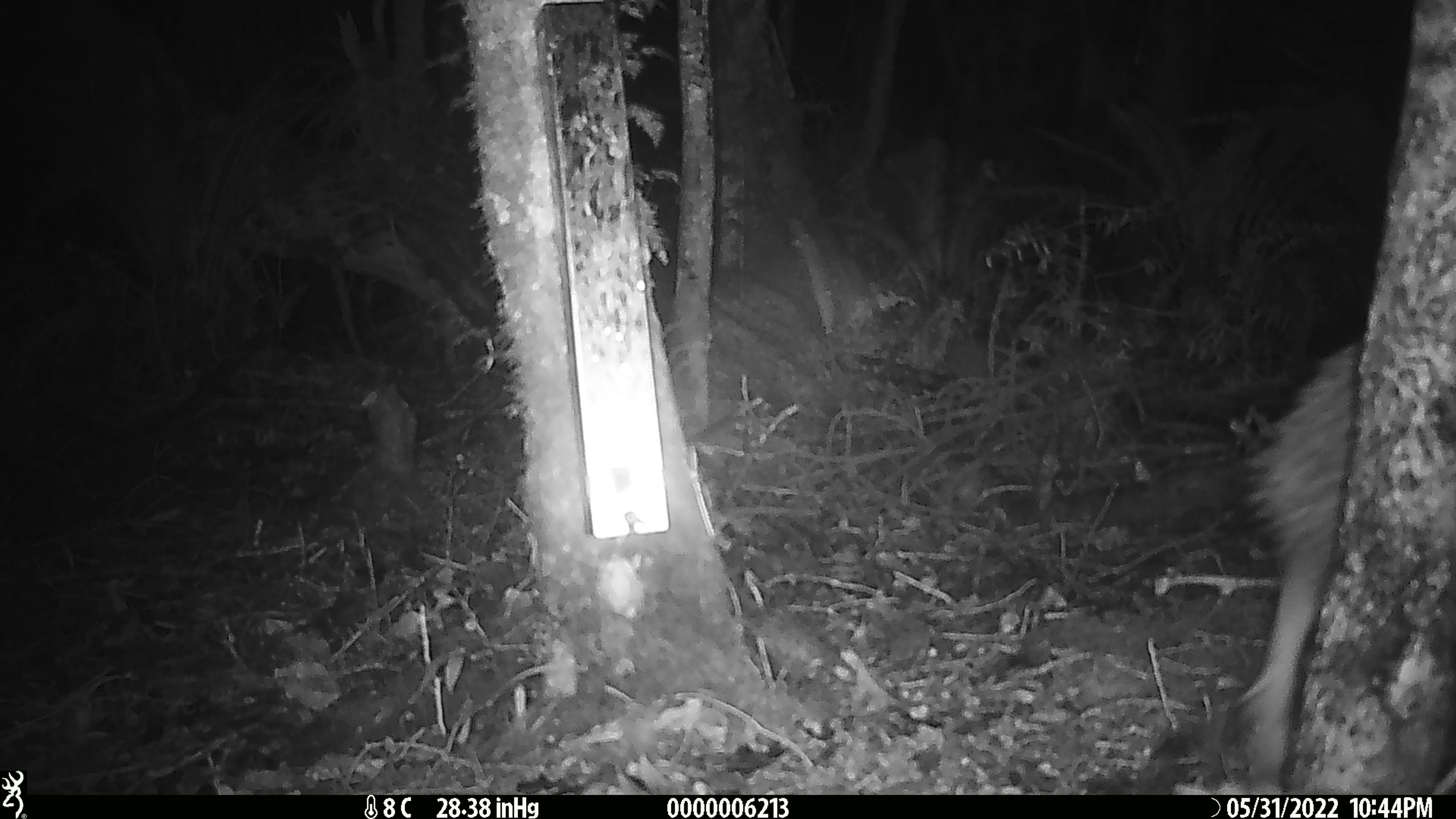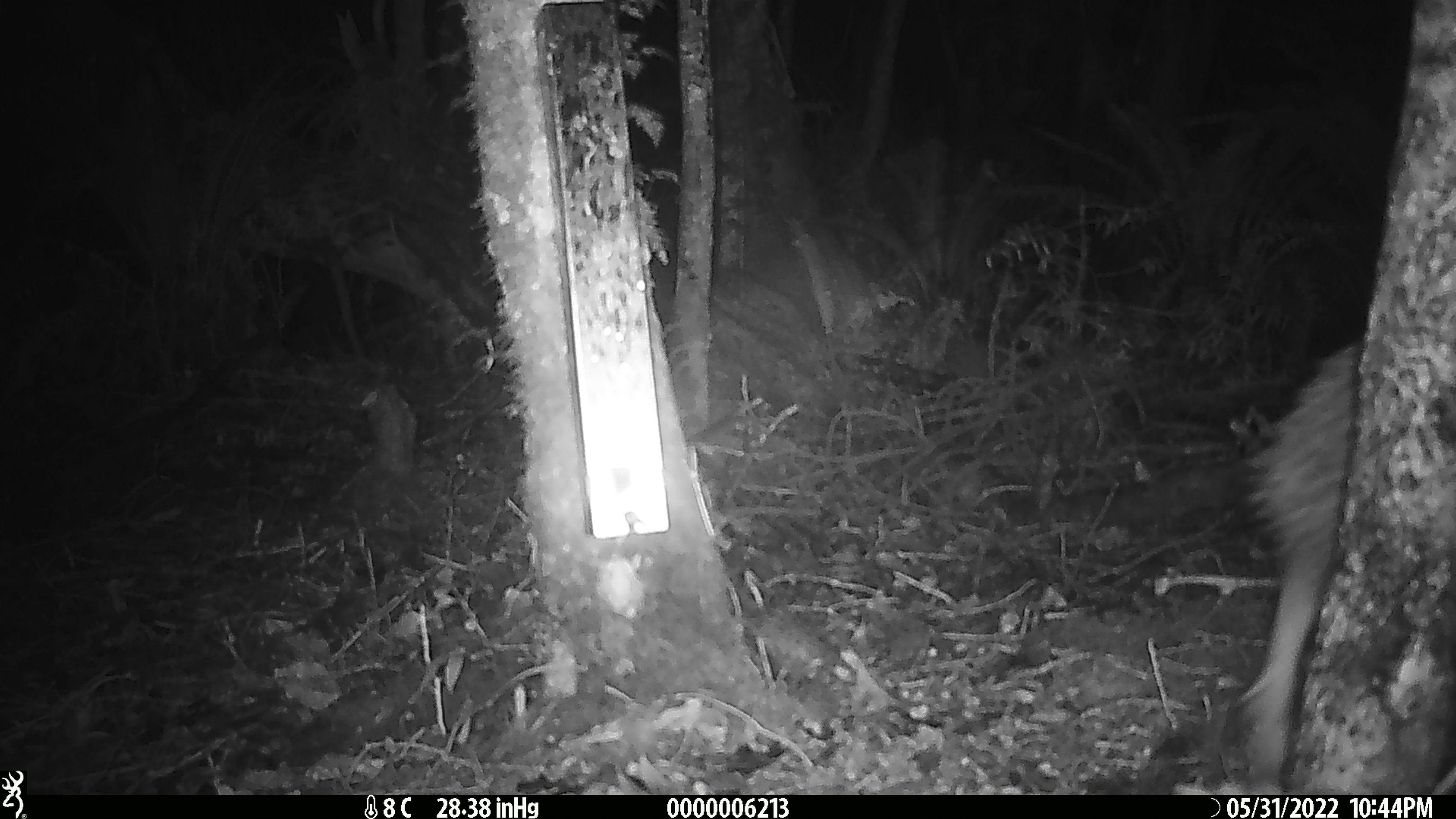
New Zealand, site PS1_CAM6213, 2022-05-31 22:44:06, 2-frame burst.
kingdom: Animalia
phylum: Chordata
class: Aves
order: Apterygiformes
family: Apterygidae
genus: Apteryx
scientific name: Apteryx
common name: kiwi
Kiwi (Apteryx).